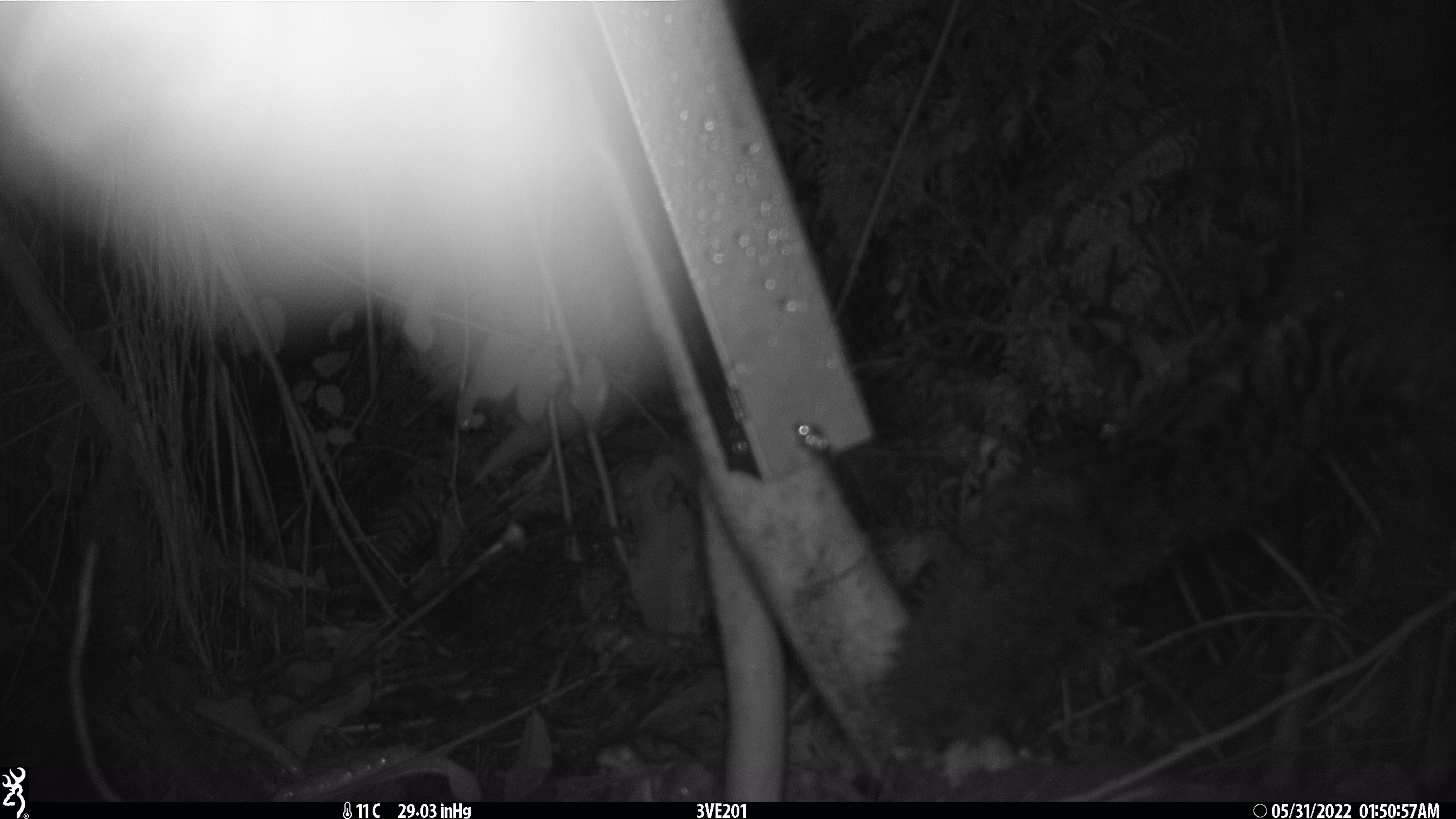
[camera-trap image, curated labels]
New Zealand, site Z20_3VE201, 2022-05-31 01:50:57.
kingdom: Animalia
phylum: Chordata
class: Mammalia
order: Diprotodontia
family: Phalangeridae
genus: Trichosurus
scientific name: Trichosurus vulpecula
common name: common brushtail possum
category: possum